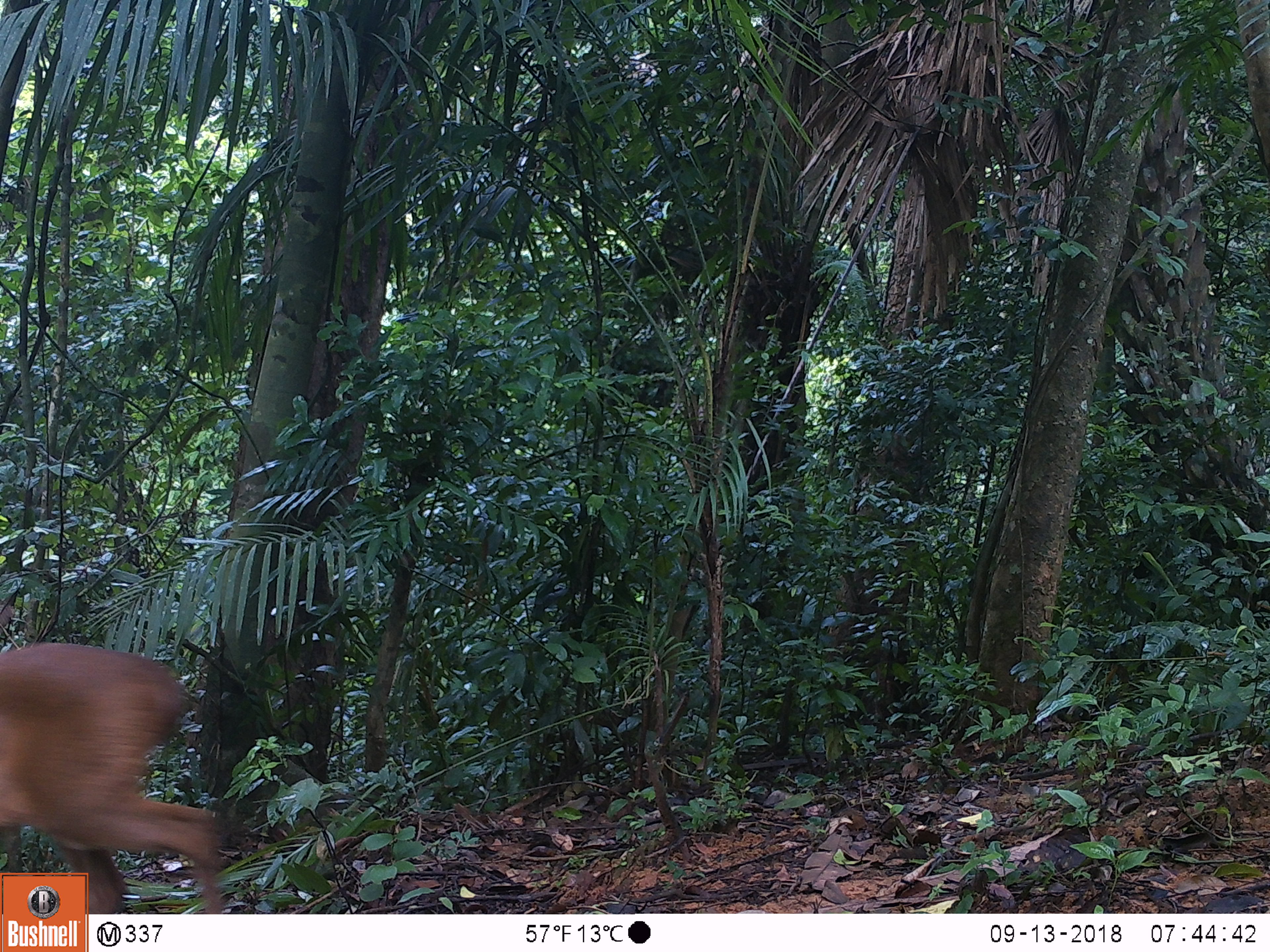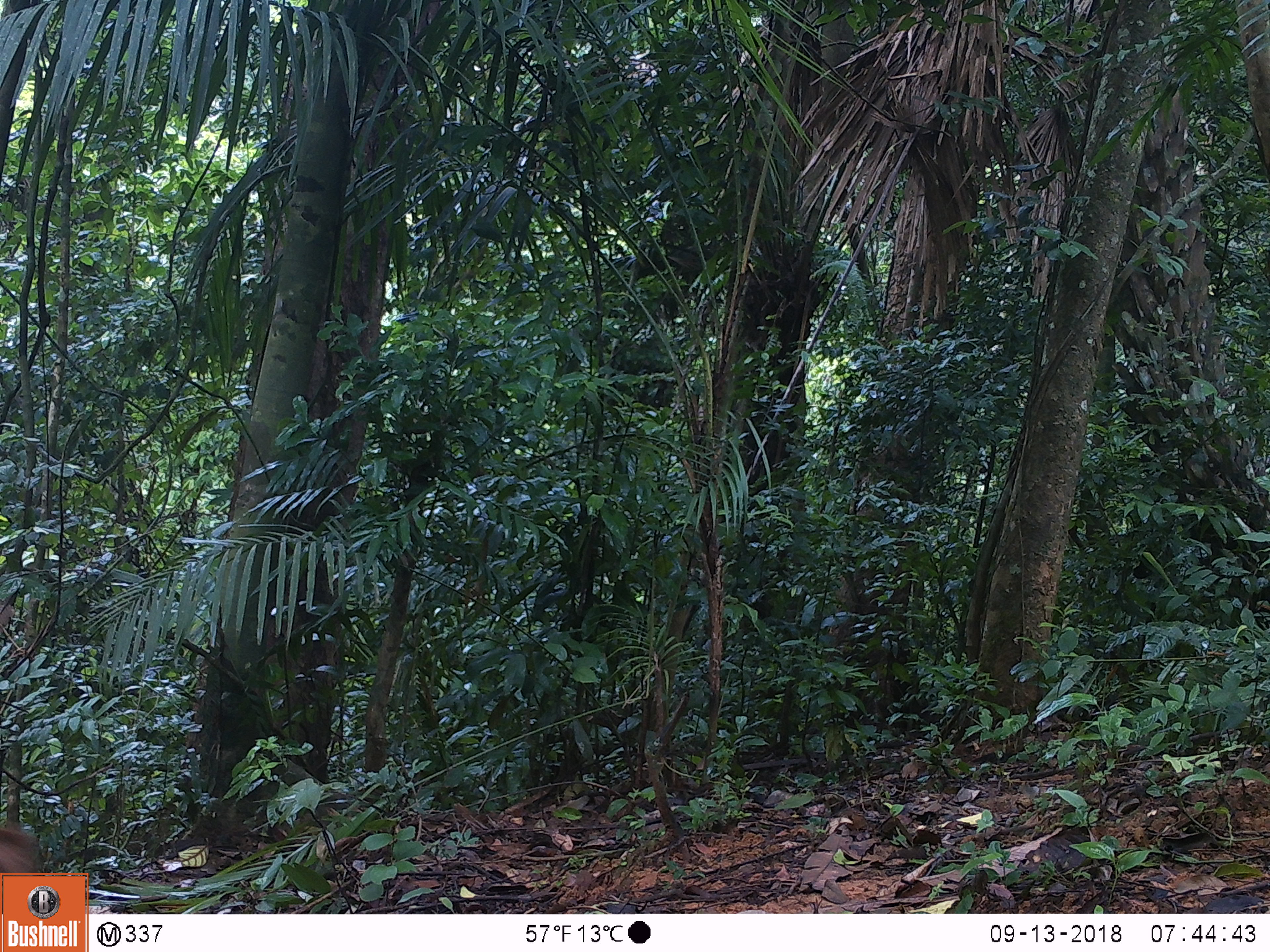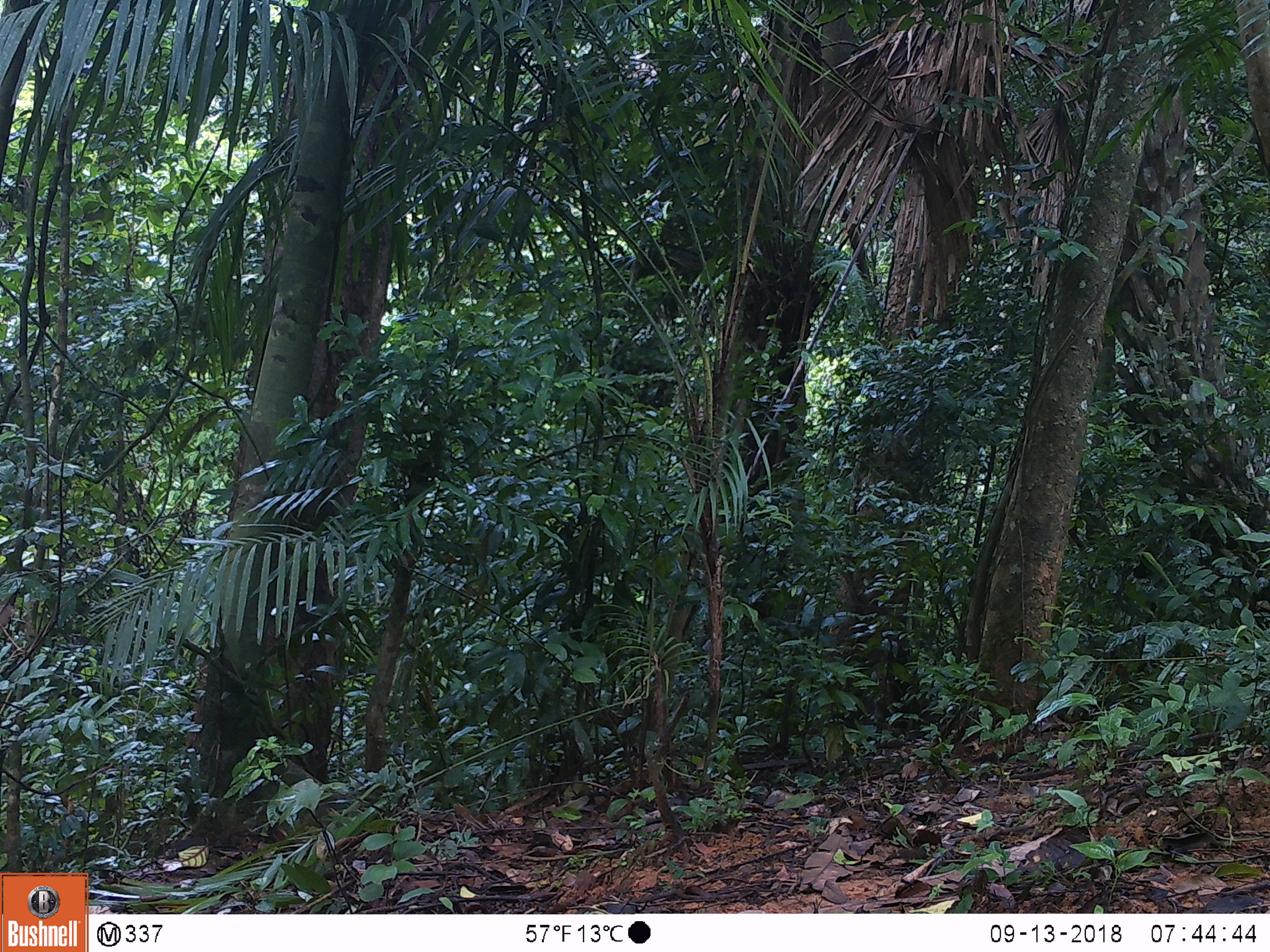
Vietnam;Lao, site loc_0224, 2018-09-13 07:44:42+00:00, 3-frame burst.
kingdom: Animalia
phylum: Chordata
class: Mammalia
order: Artiodactyla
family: Cervidae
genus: Muntiacus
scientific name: Muntiacus vuquangensis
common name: large-antlered muntjac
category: large antlered muntjac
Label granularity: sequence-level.